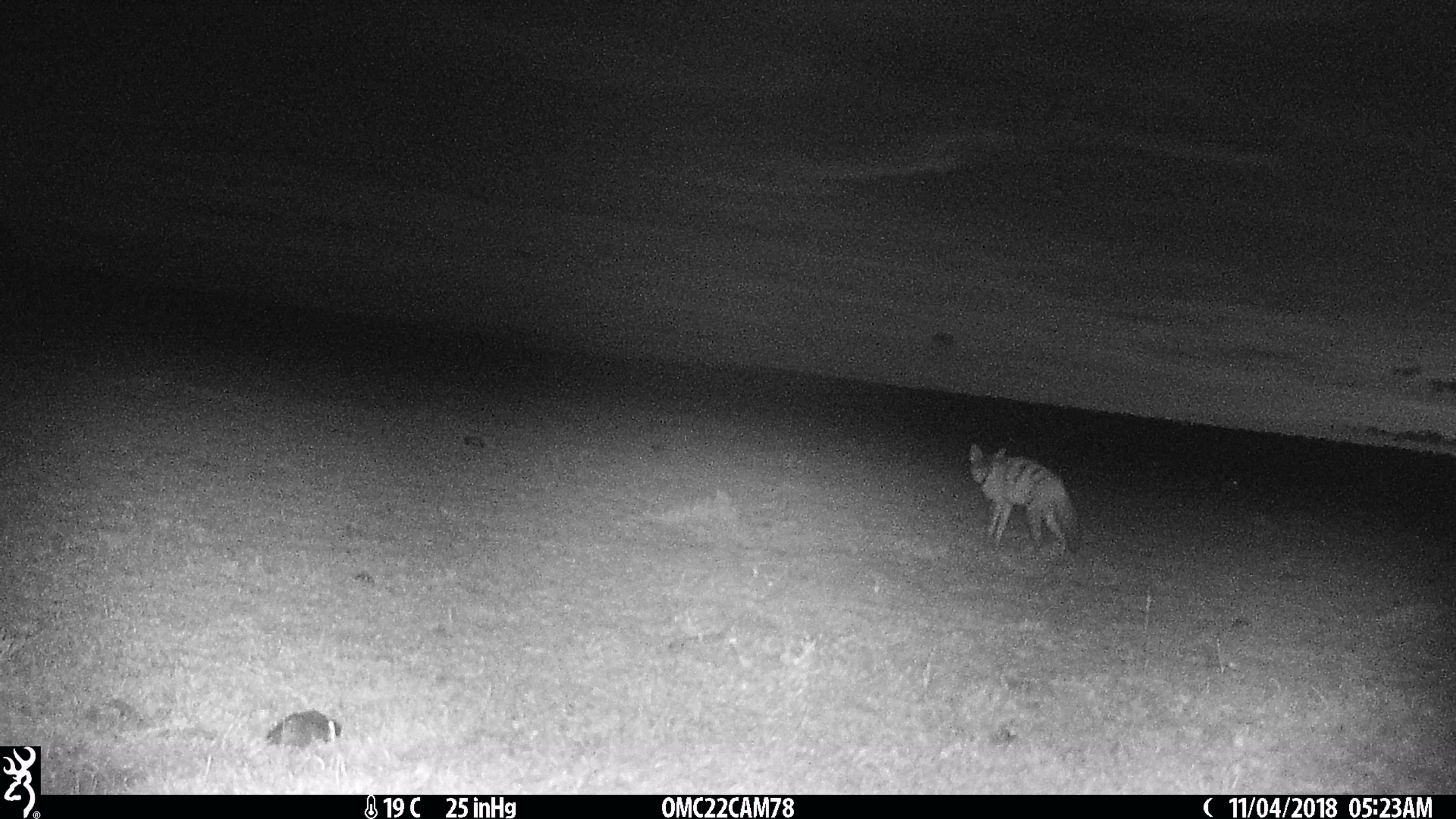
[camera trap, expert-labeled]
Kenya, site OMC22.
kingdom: Animalia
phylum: Chordata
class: Mammalia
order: Carnivora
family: Hyaenidae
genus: Proteles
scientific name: Proteles cristatus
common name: aardwolf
Aardwolf (Proteles cristatus).